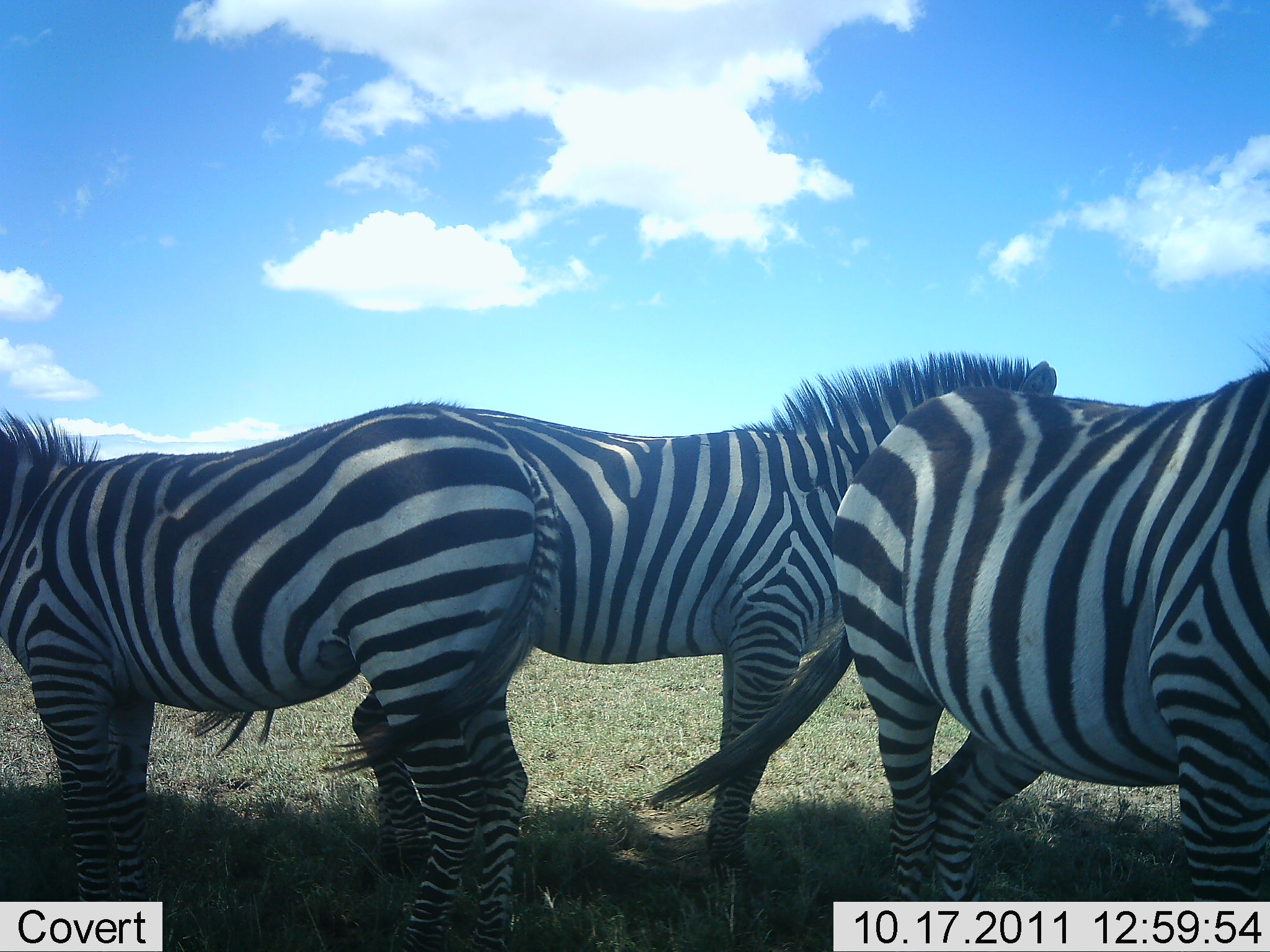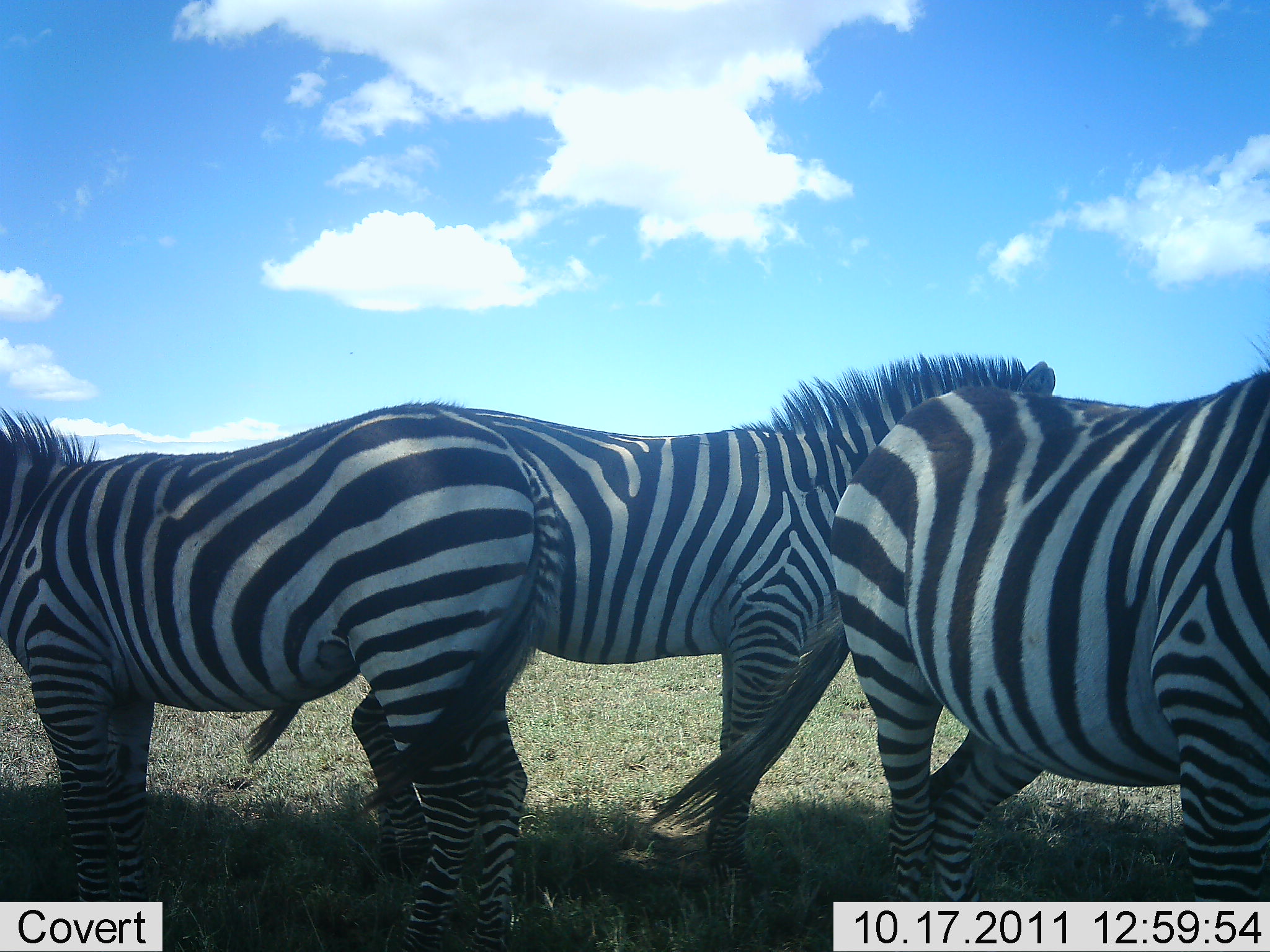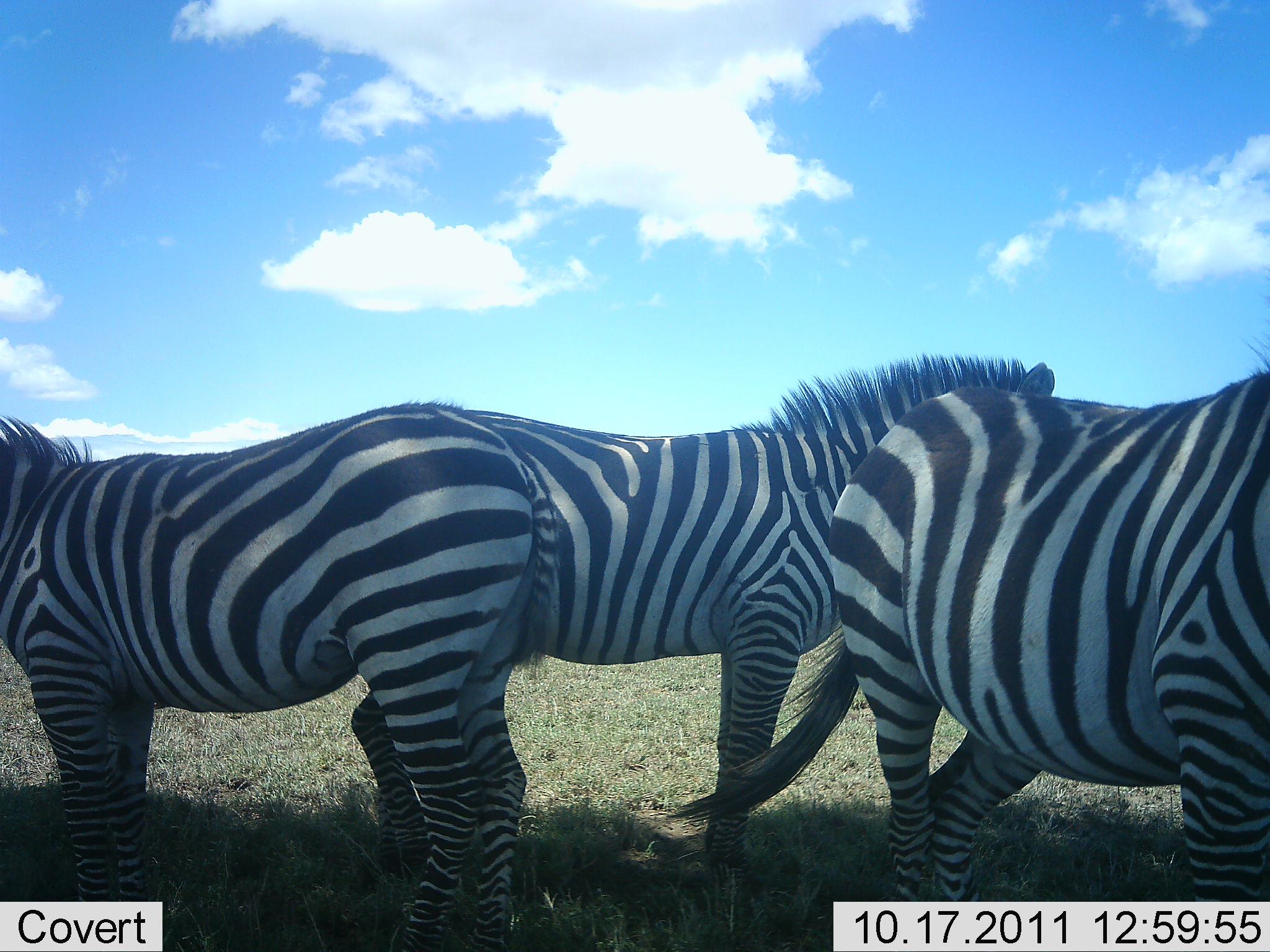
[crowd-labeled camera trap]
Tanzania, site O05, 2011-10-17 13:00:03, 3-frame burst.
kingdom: Animalia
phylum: Chordata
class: Mammalia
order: Perissodactyla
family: Equidae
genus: Equus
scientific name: Equus quagga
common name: plains zebra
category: zebra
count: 3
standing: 100%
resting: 6%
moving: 0%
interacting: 0%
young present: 0%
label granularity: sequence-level